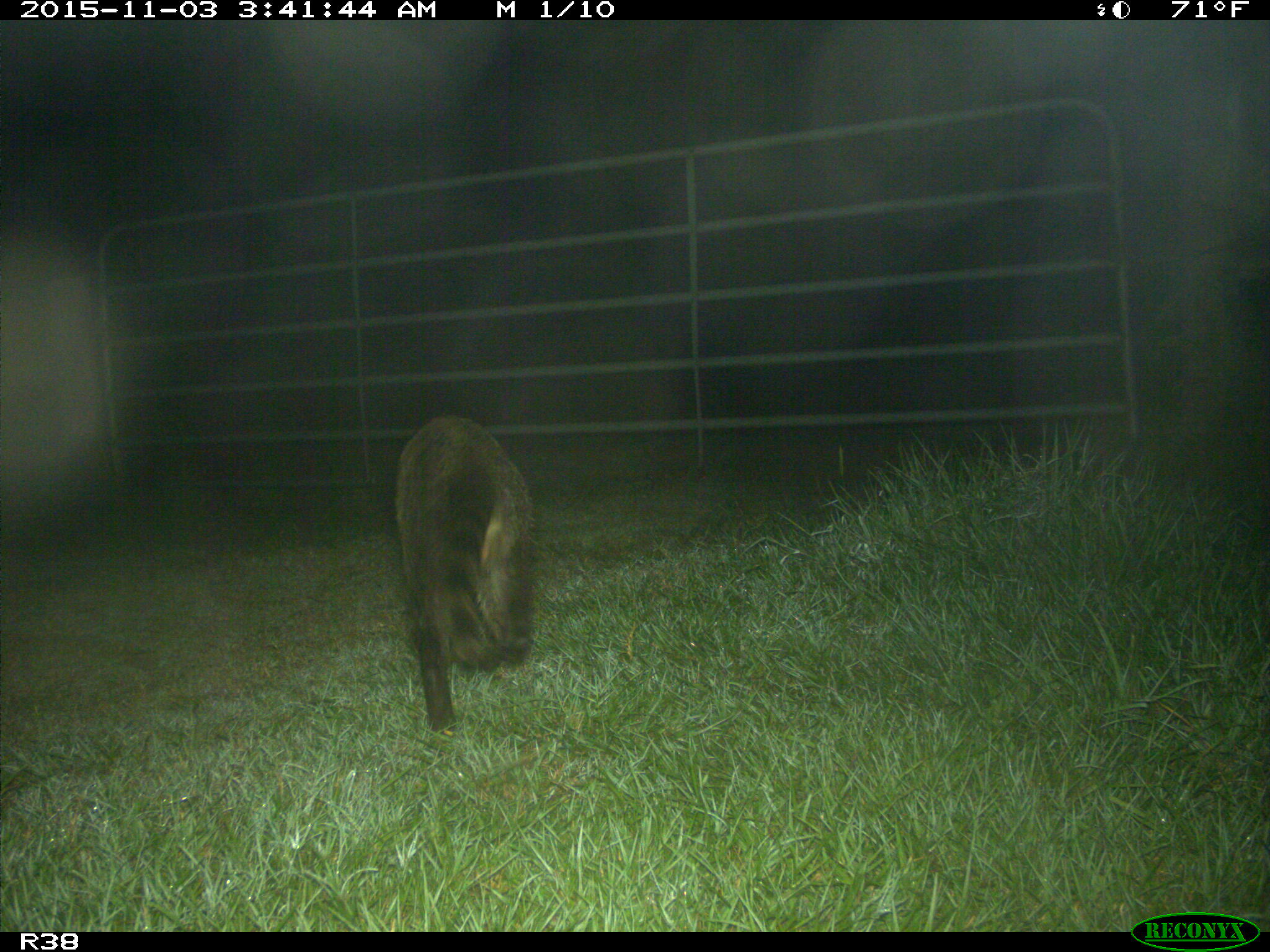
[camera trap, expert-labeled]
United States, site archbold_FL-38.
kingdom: Animalia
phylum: Chordata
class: Mammalia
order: Carnivora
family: Procyonidae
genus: Procyon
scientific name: Procyon lotor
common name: common raccoon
Procyon lotor (common raccoon).